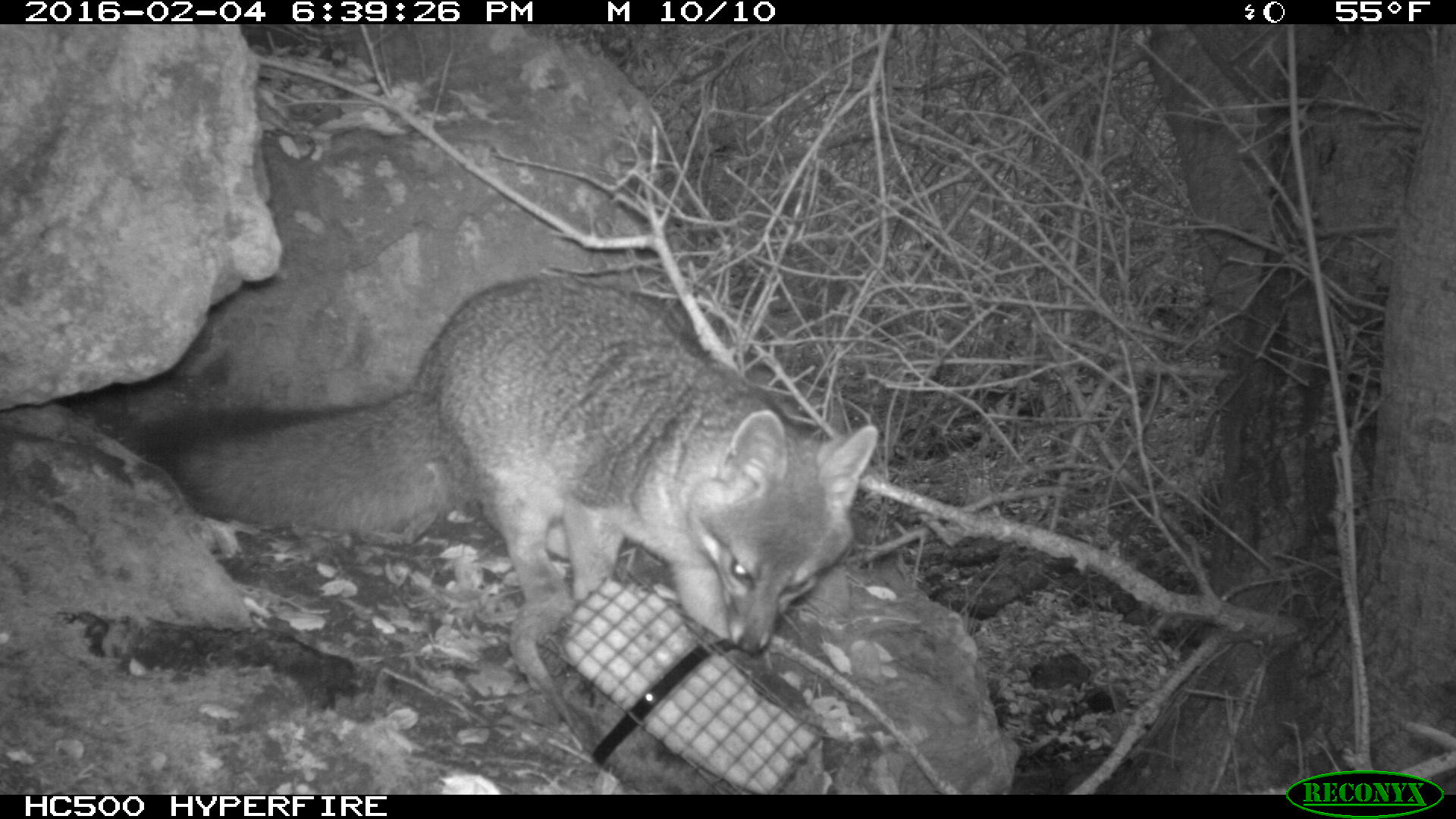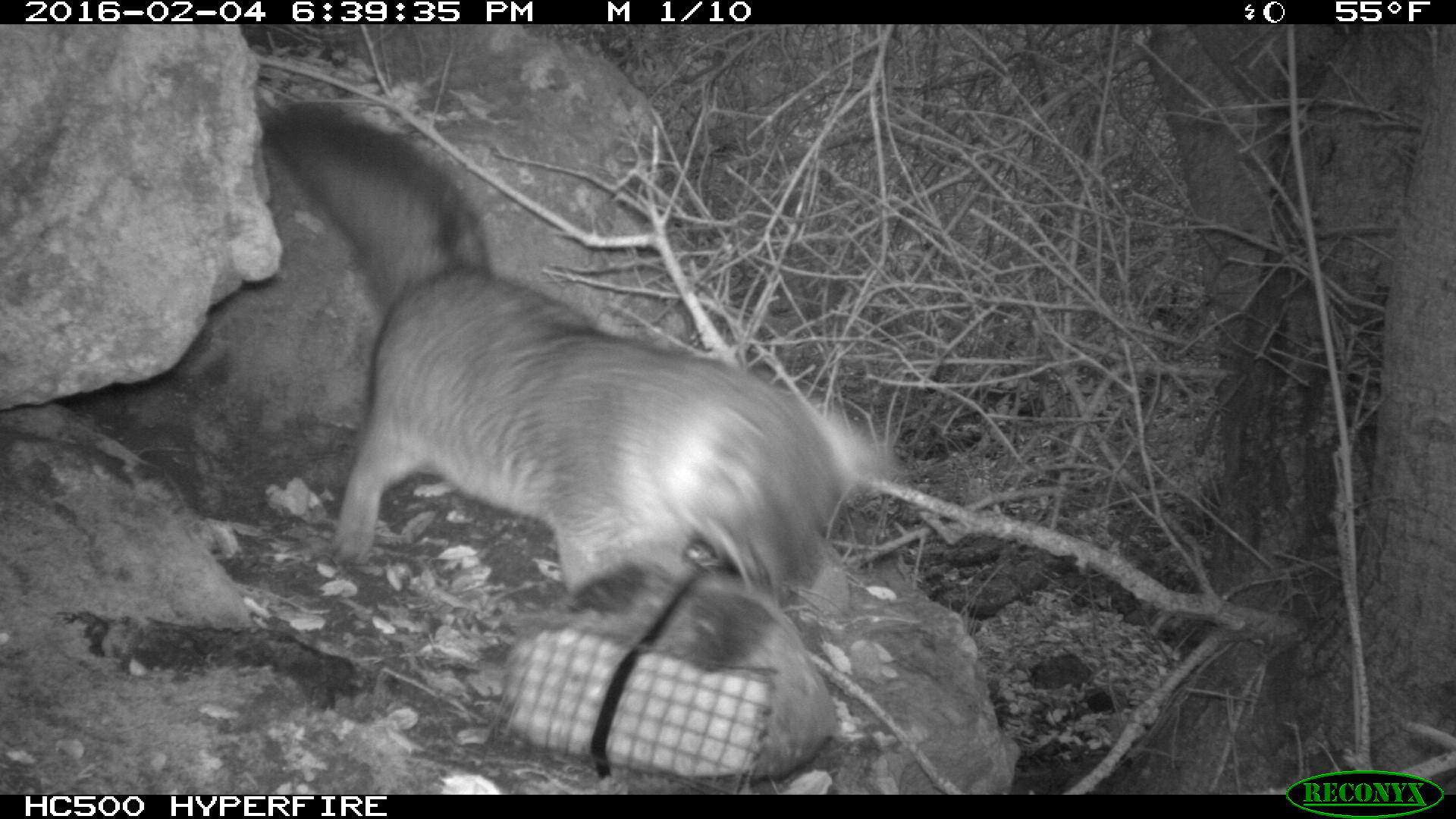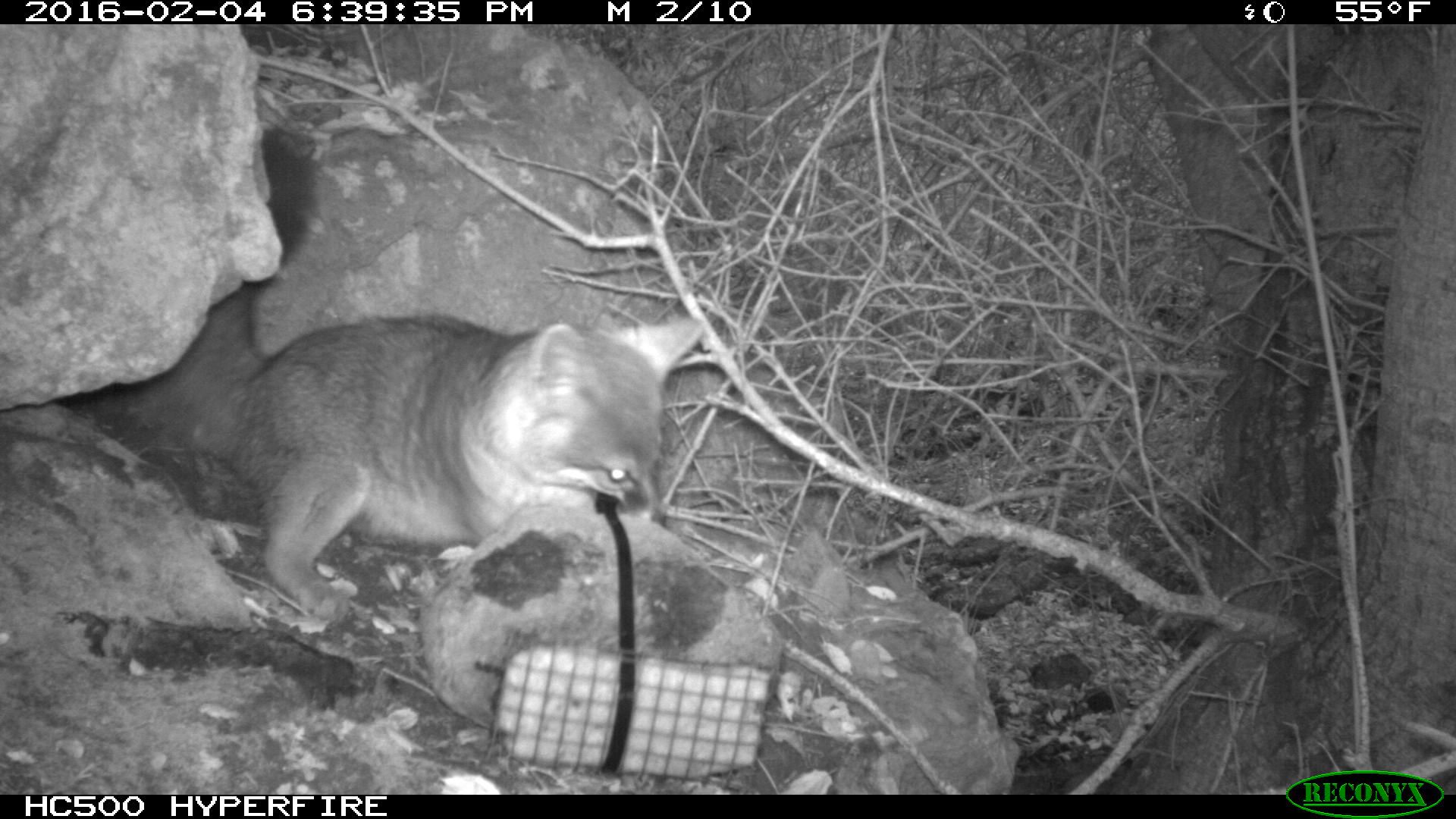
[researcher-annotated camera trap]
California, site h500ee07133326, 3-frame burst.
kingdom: Animalia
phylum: Chordata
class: Mammalia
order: Carnivora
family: Canidae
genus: Urocyon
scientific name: Urocyon littoralis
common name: island fox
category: fox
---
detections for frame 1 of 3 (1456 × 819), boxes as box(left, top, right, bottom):
fox: box(127, 276, 878, 654)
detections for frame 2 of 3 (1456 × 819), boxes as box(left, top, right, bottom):
fox: box(259, 101, 846, 622)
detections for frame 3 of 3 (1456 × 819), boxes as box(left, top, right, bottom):
fox: box(142, 126, 705, 623)